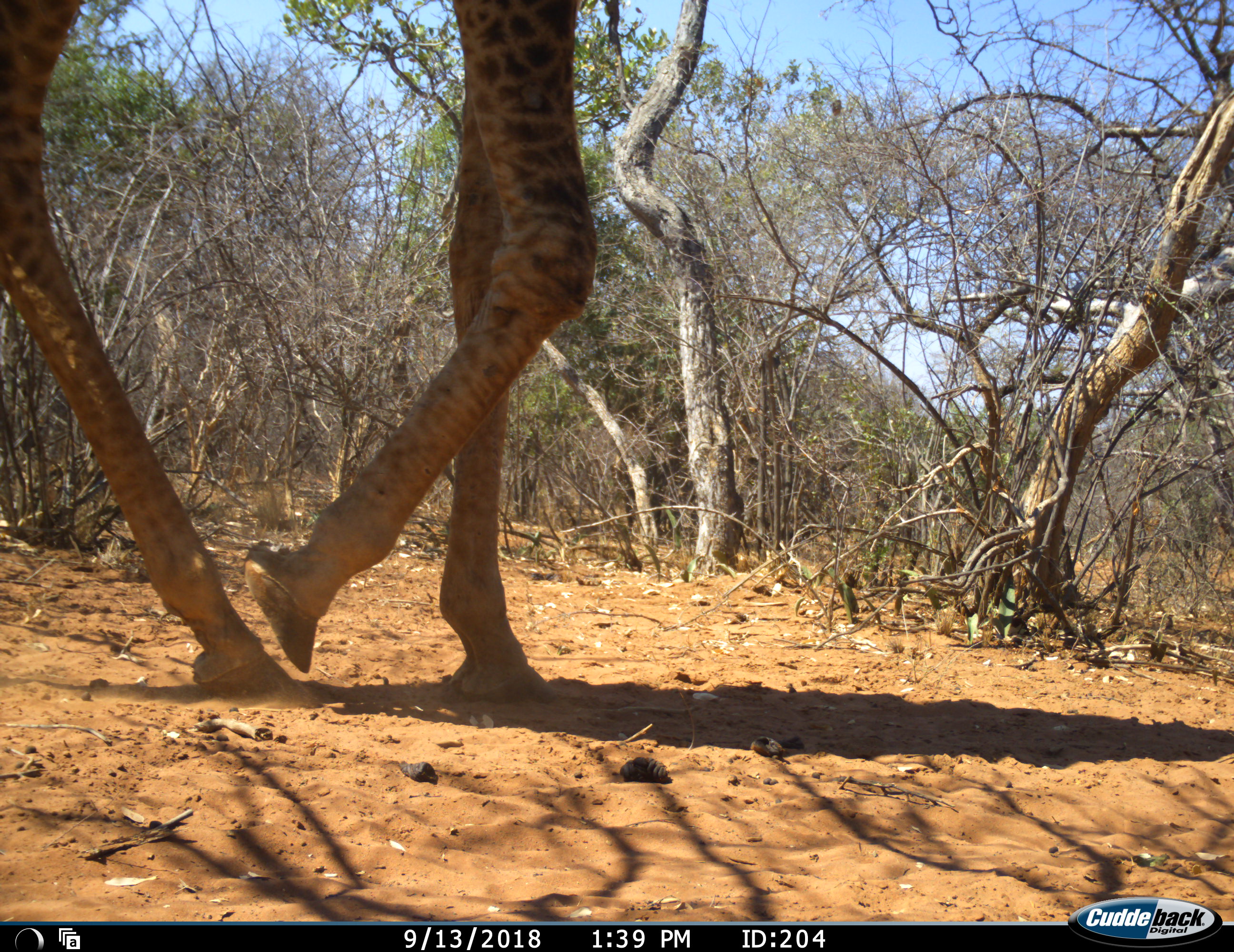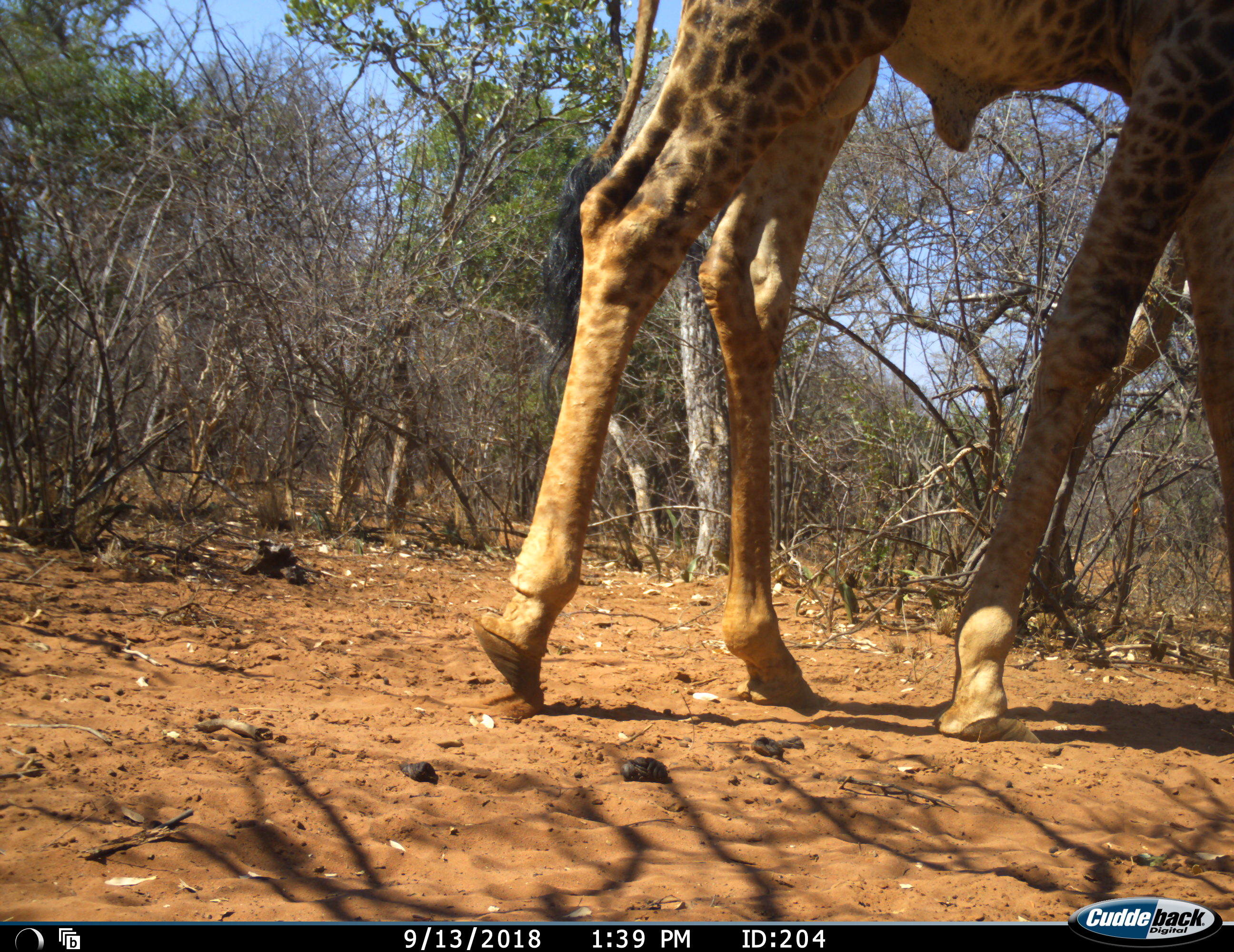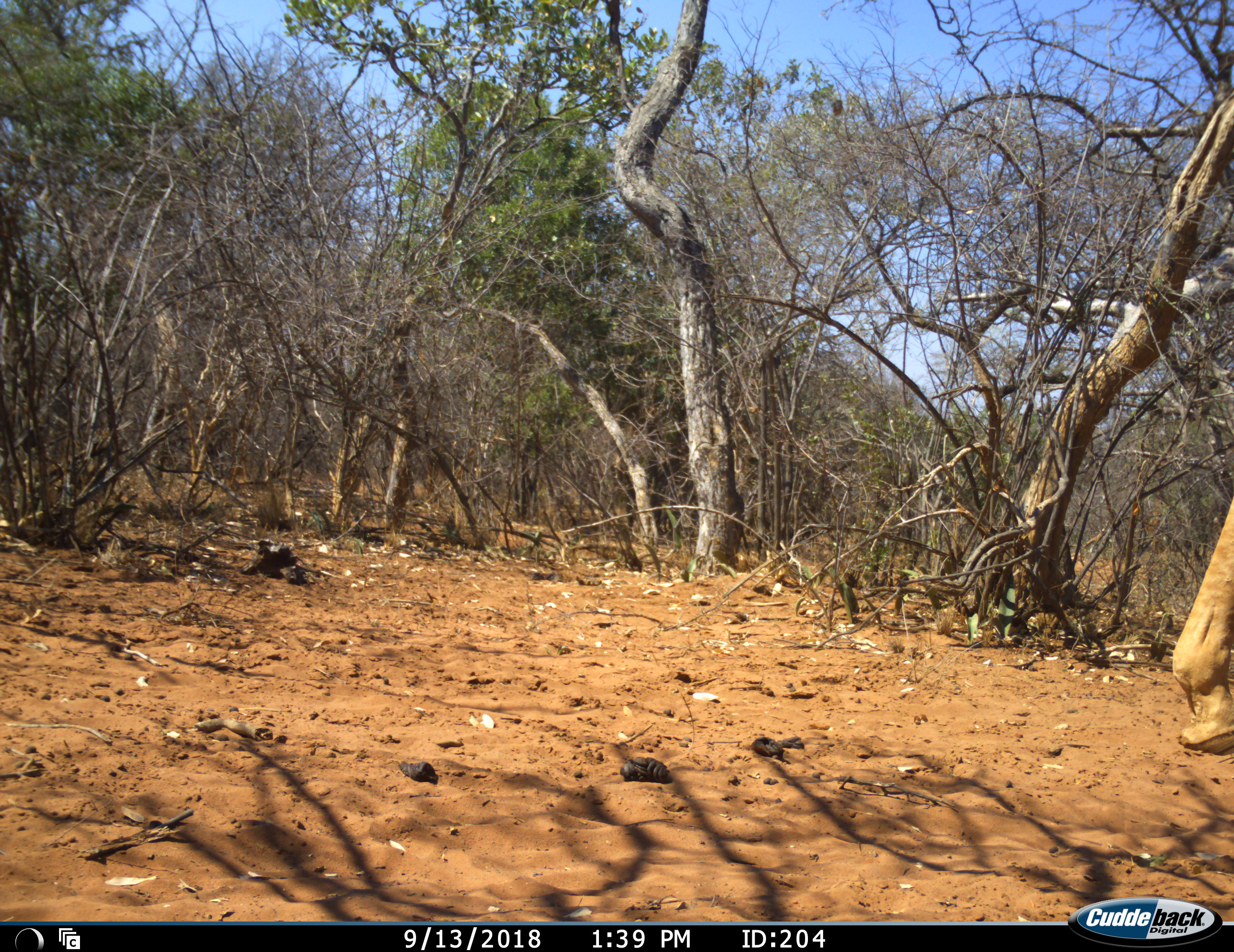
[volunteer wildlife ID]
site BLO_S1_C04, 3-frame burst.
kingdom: Animalia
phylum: Chordata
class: Mammalia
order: Artiodactyla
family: Giraffidae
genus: Giraffa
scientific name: Giraffa camelopardalis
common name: giraffe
Giraffe (Giraffa camelopardalis), count 1. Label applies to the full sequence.